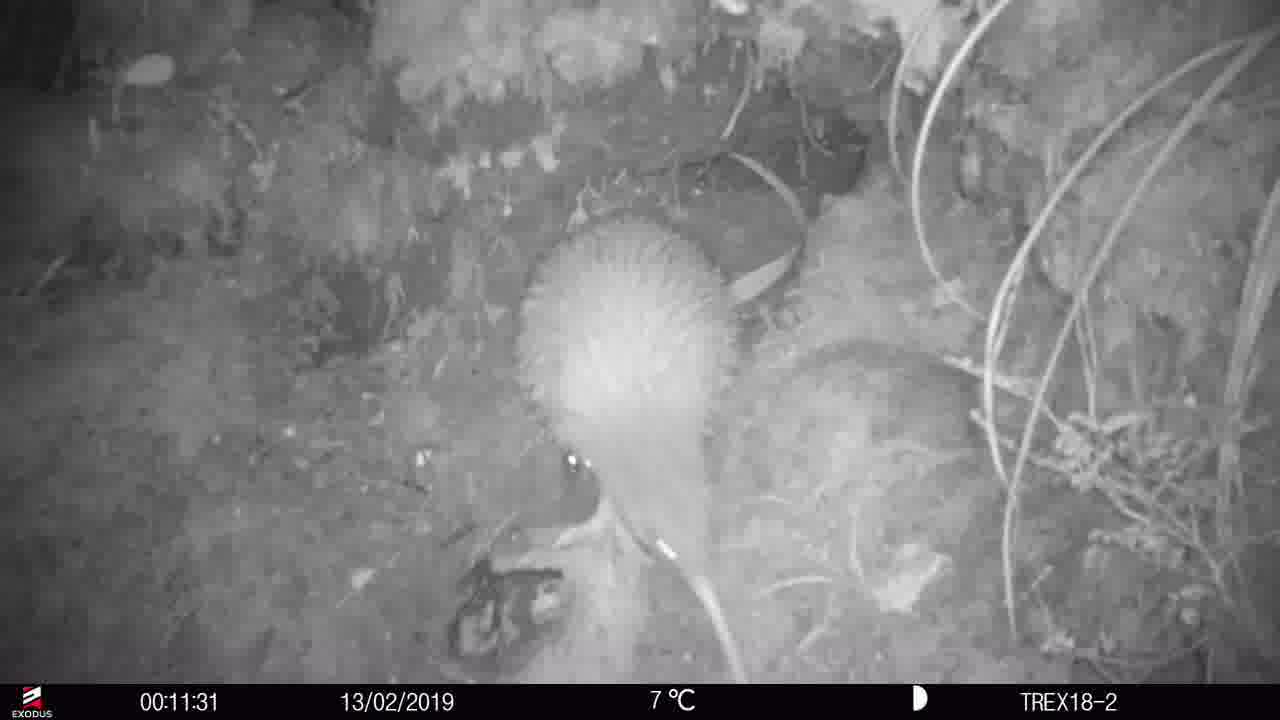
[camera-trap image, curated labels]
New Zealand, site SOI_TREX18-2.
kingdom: Animalia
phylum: Chordata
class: Aves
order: Apterygiformes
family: Apterygidae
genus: Apteryx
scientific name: Apteryx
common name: kiwi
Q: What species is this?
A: Kiwi (Apteryx).